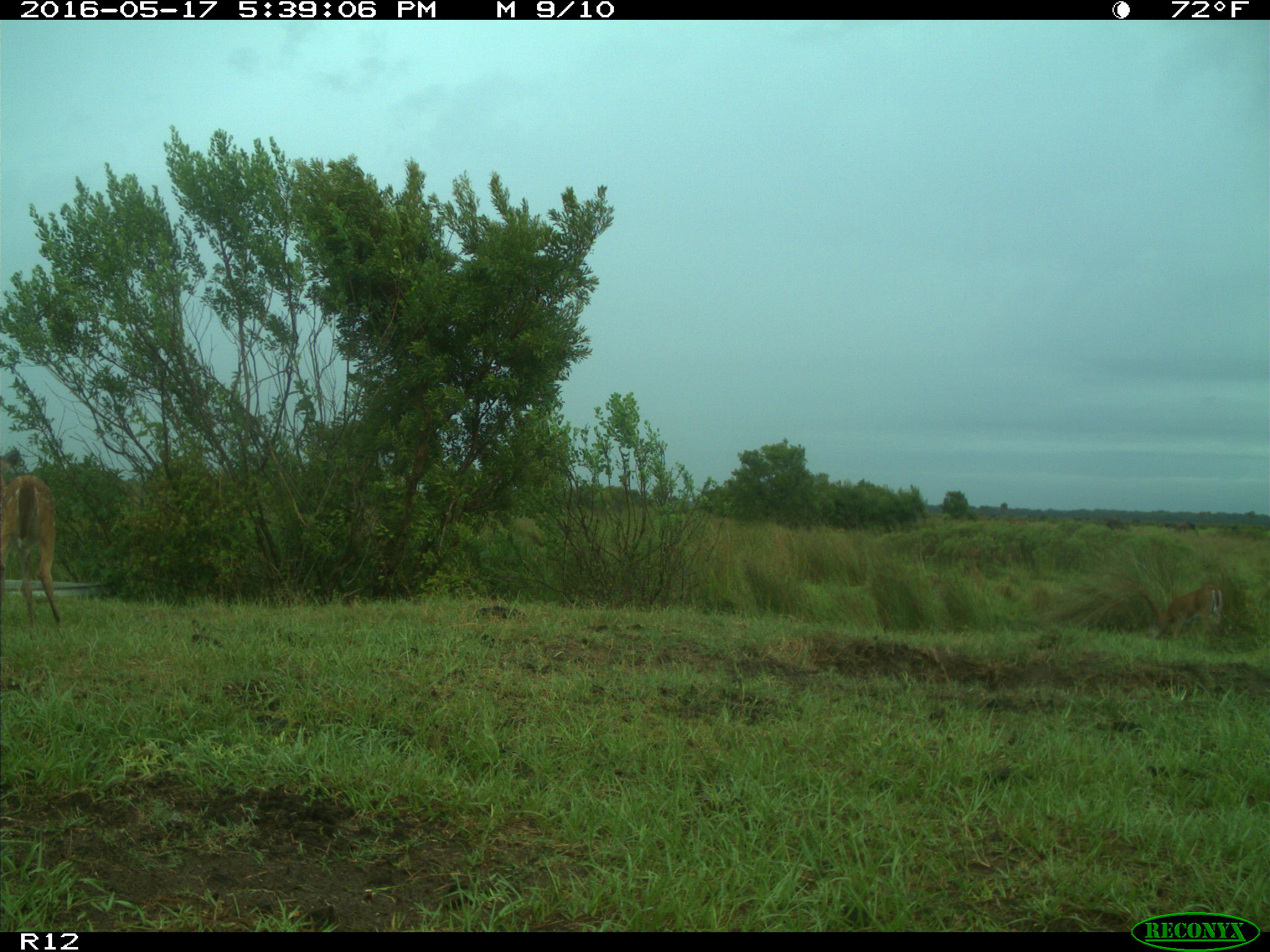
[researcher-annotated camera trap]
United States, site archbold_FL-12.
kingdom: Animalia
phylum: Chordata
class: Mammalia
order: Artiodactyla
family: Cervidae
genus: Odocoileus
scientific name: Odocoileus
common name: deer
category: unidentified deer